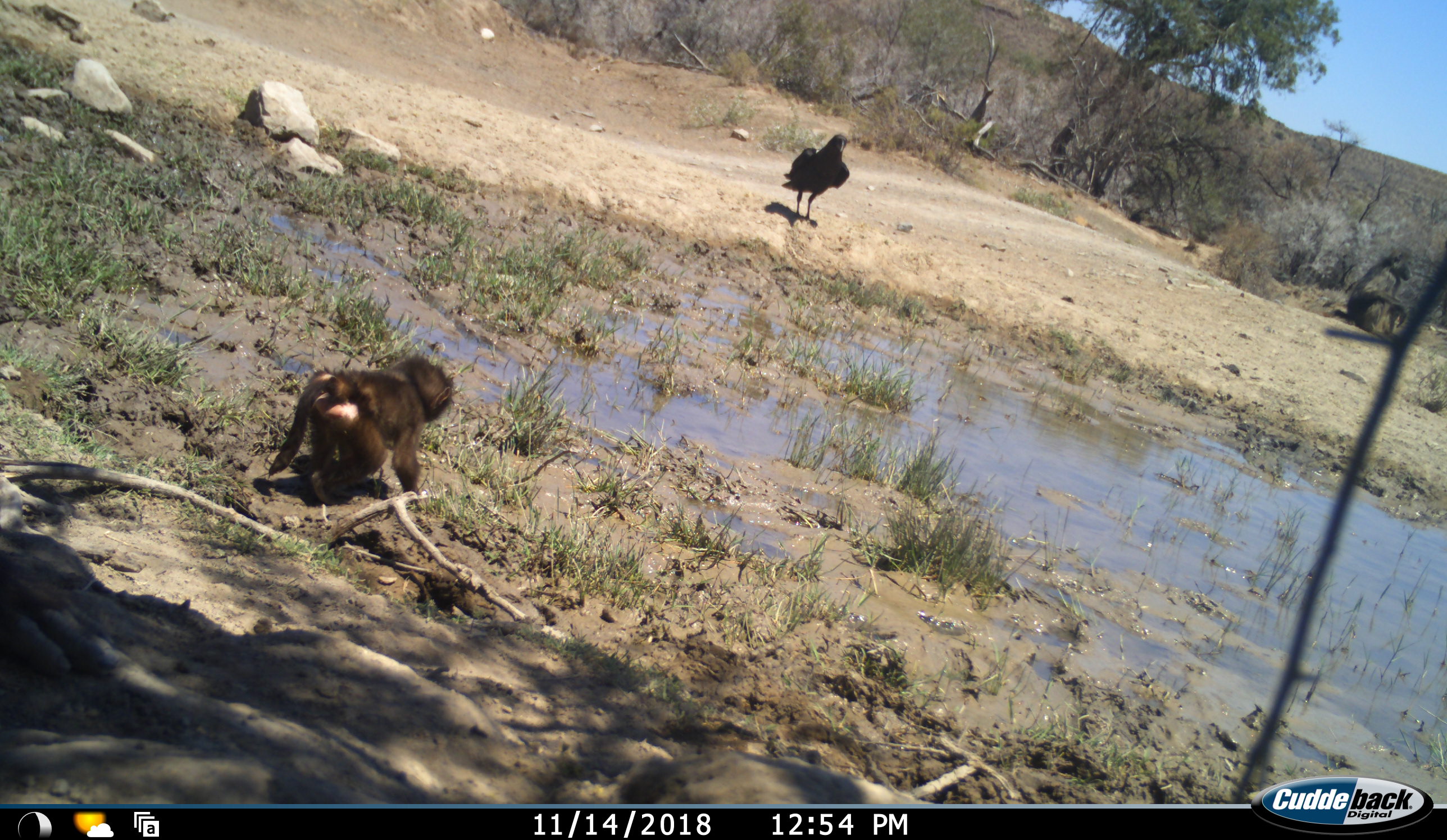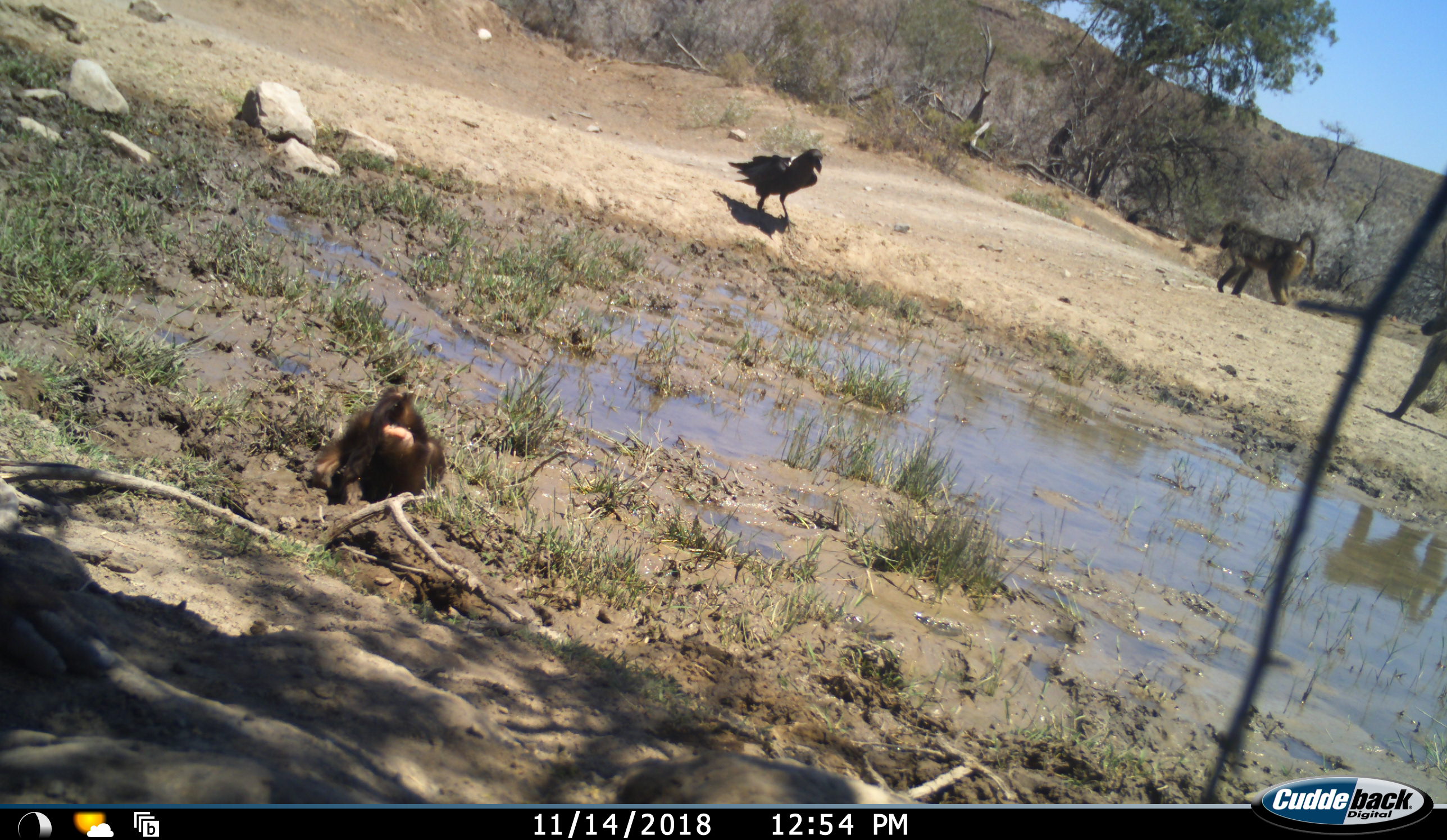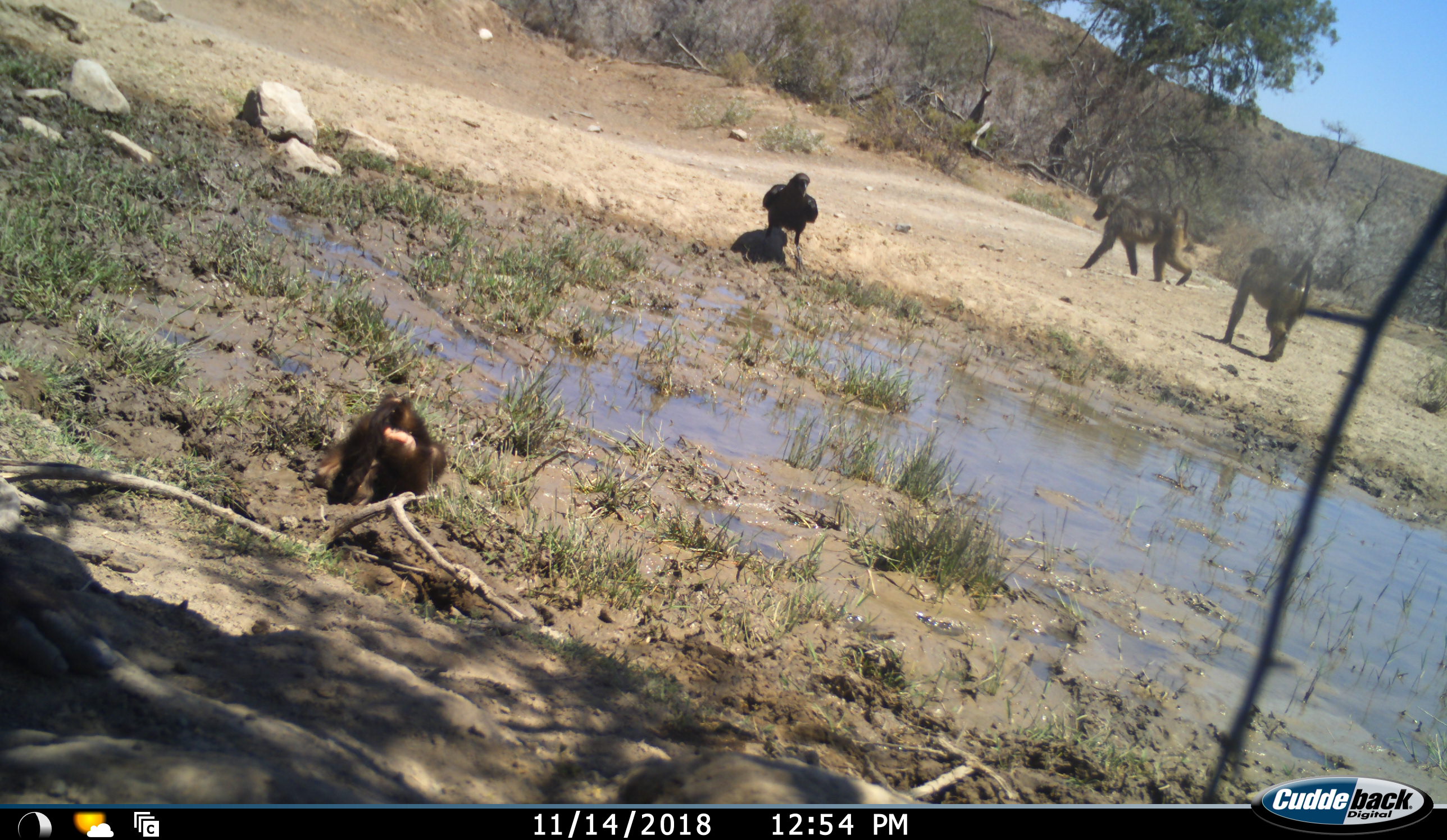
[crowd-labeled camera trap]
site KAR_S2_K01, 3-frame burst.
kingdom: Animalia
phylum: Chordata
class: Mammalia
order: Primates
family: Cercopithecidae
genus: Papio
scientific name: Papio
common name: baboon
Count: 3.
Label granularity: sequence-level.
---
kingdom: Animalia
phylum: Chordata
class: Aves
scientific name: Aves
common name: bird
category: birdother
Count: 1.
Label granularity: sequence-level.